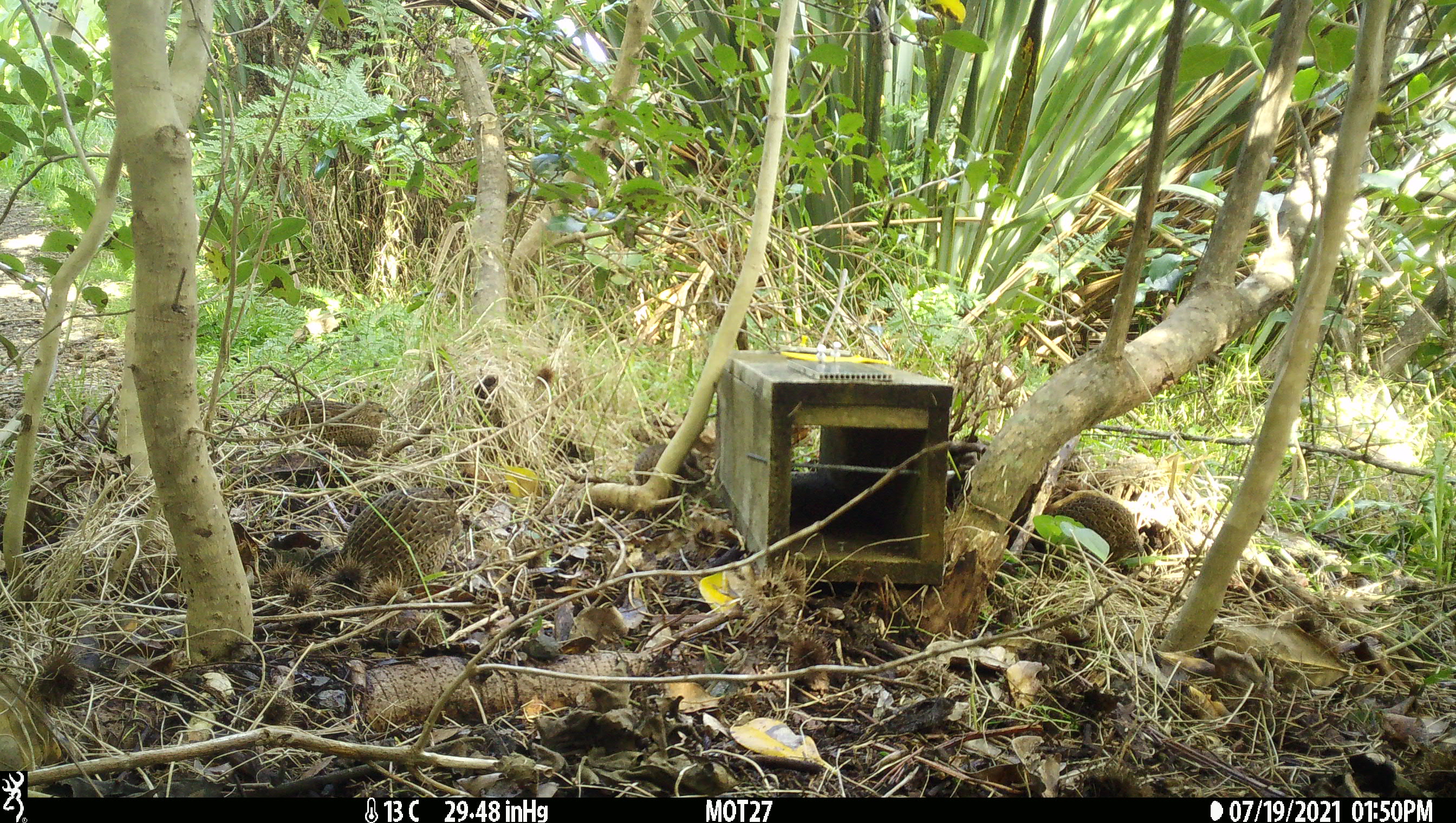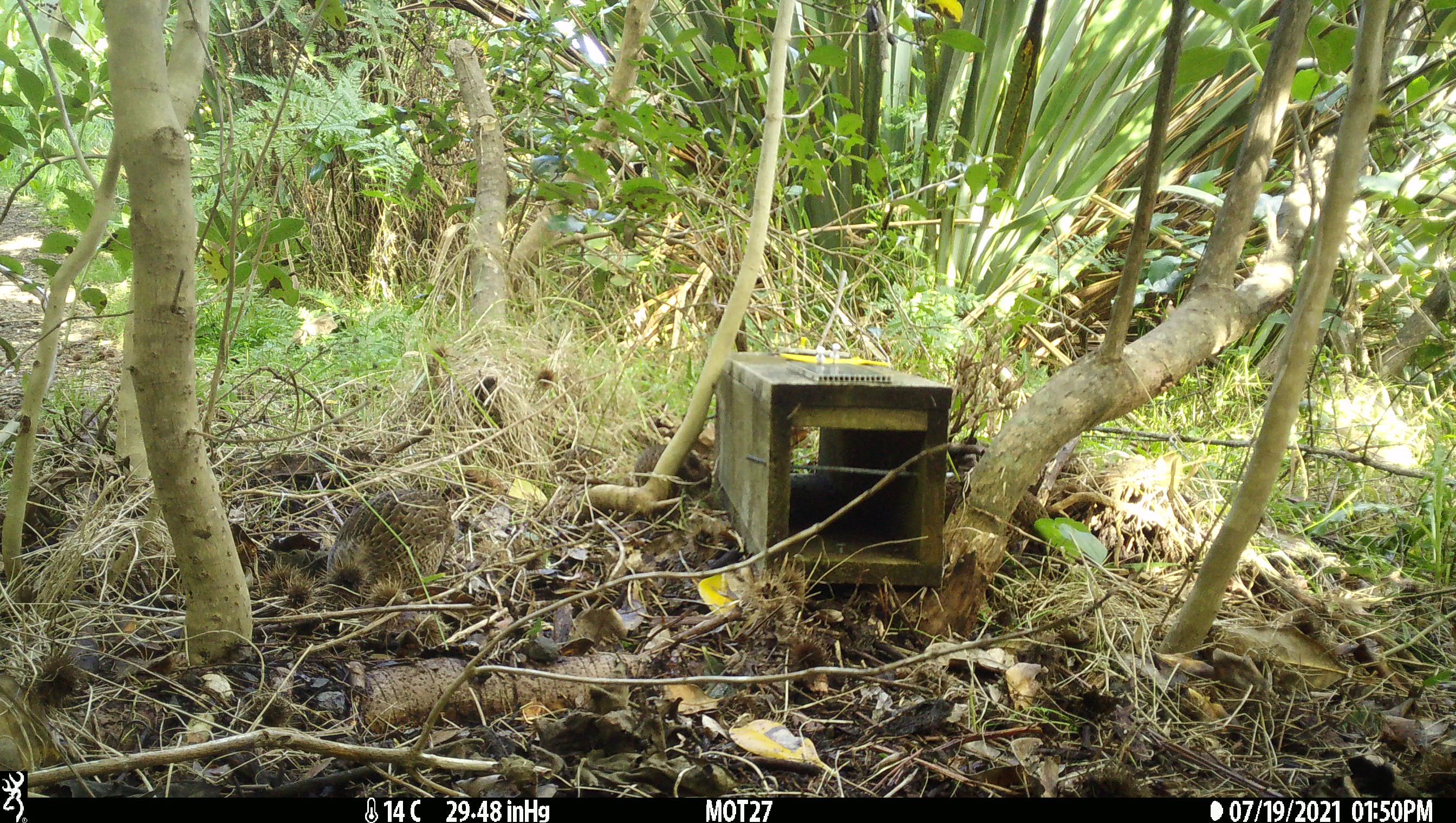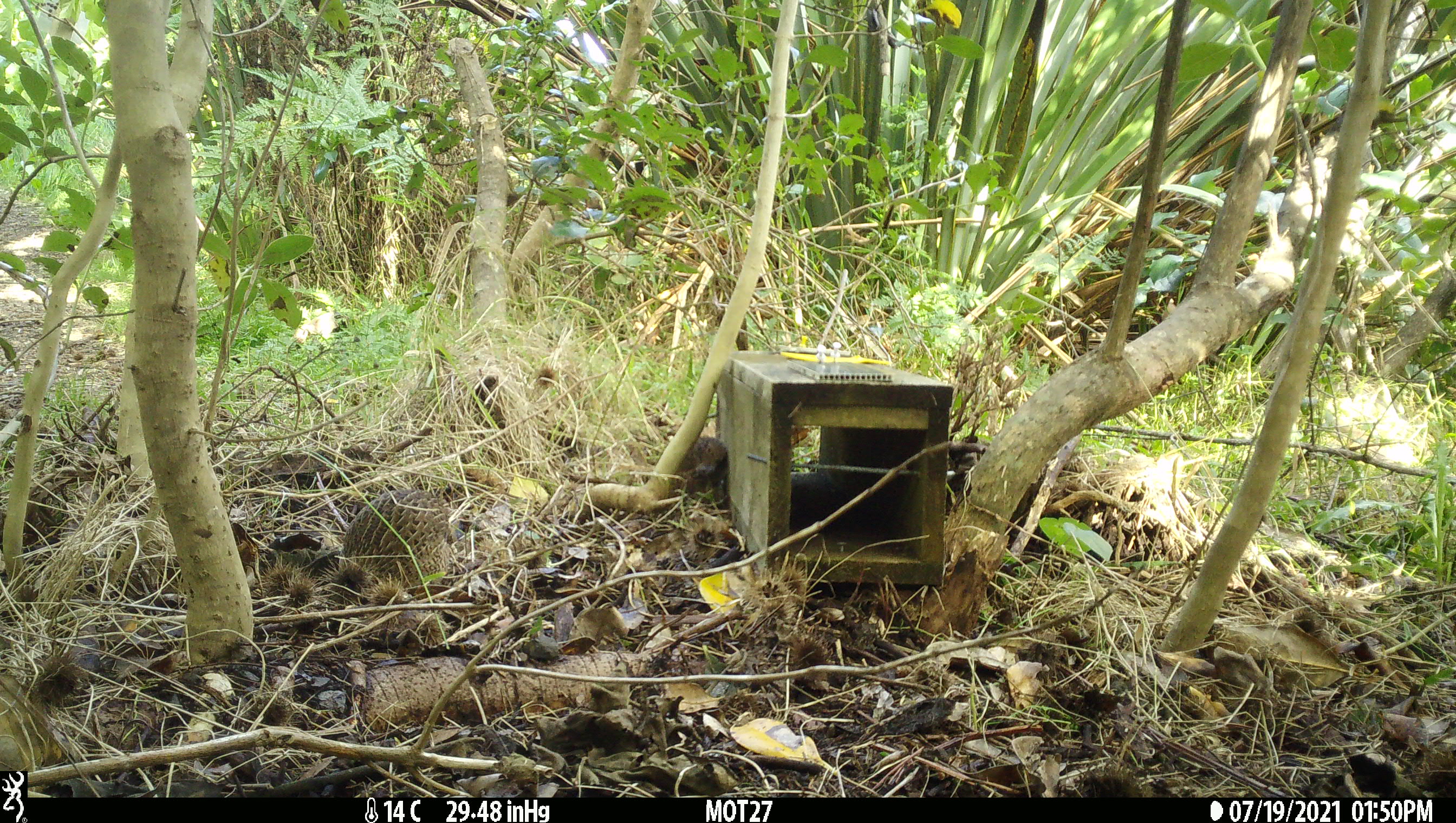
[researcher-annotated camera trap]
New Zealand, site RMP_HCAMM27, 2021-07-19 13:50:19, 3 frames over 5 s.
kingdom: Animalia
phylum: Chordata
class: Aves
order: Galliformes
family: Phasianidae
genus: Synoicus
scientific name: Synoicus ypsilophorus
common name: brown quail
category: quail brown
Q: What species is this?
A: Quail brown (brown quail) (Synoicus ypsilophorus).